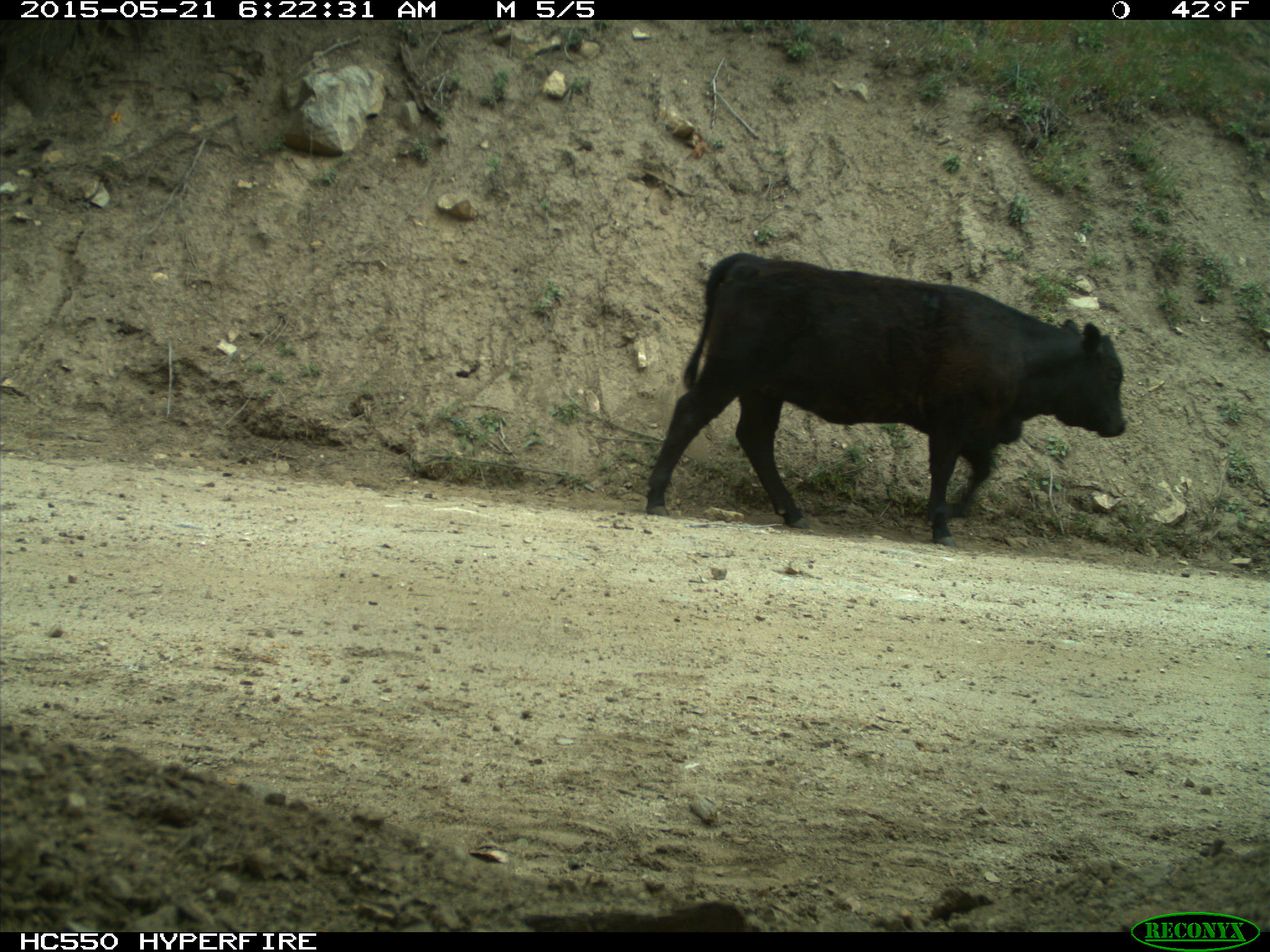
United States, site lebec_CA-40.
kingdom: Animalia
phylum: Chordata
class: Mammalia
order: Artiodactyla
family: Bovidae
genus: Bos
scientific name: Bos taurus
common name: domestic cow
Bos taurus (domestic cow).